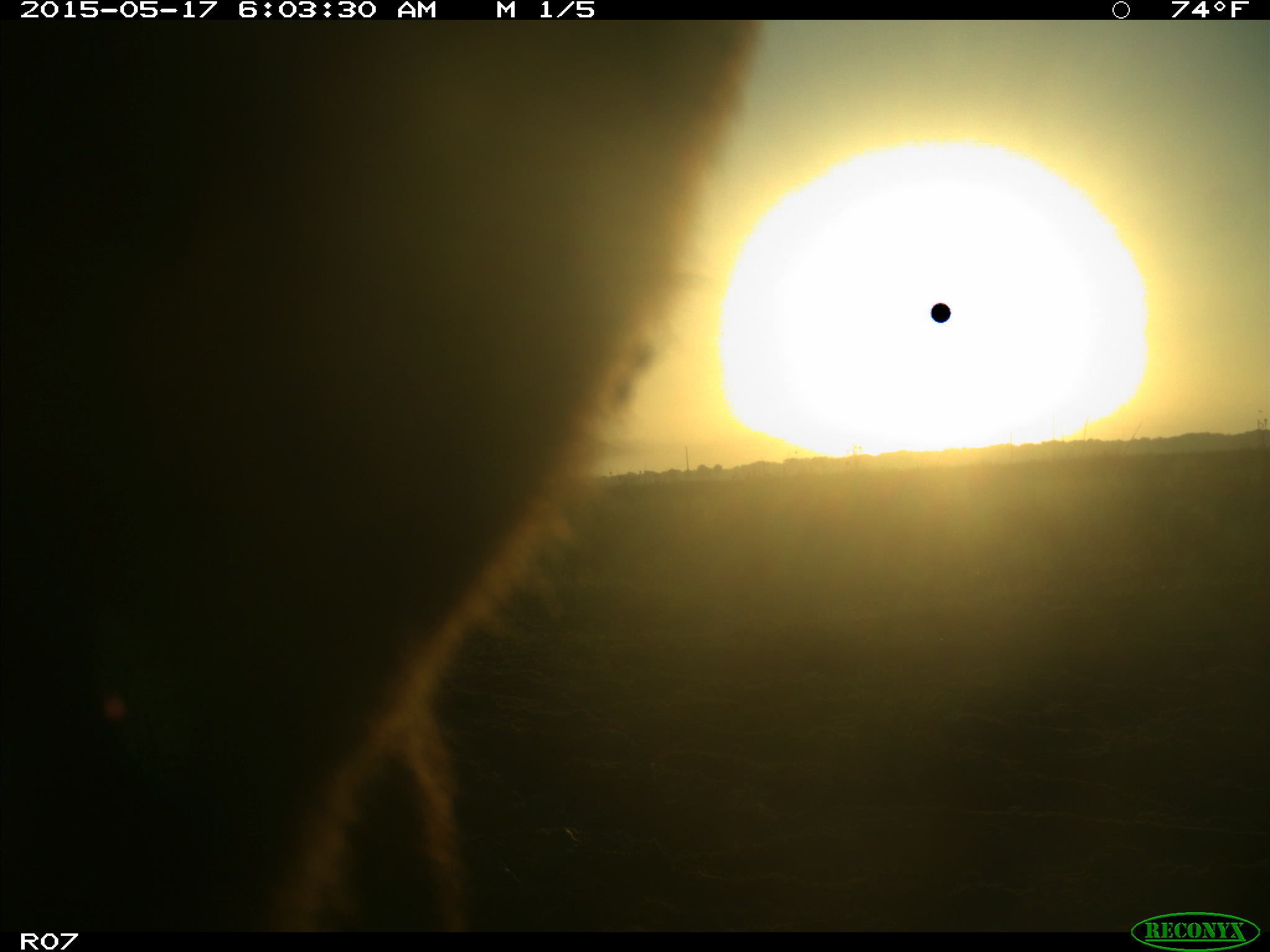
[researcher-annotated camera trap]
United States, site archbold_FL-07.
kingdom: Animalia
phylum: Chordata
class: Mammalia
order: Artiodactyla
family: Bovidae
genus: Bos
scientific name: Bos taurus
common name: domestic cow